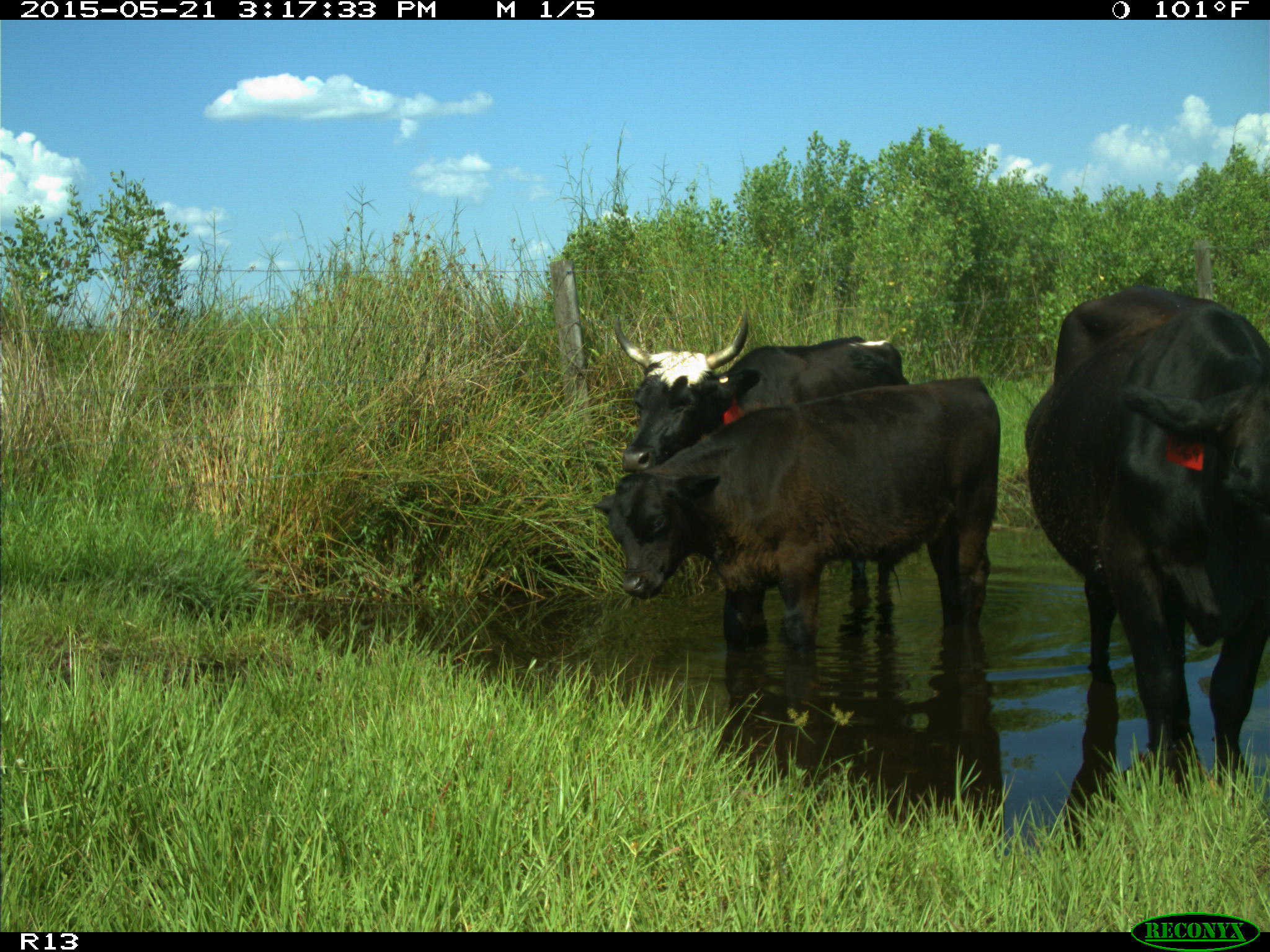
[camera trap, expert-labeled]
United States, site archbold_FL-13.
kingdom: Animalia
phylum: Chordata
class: Mammalia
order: Artiodactyla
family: Bovidae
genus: Bos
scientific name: Bos taurus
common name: domestic cow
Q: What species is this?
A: Bos taurus (domestic cow).